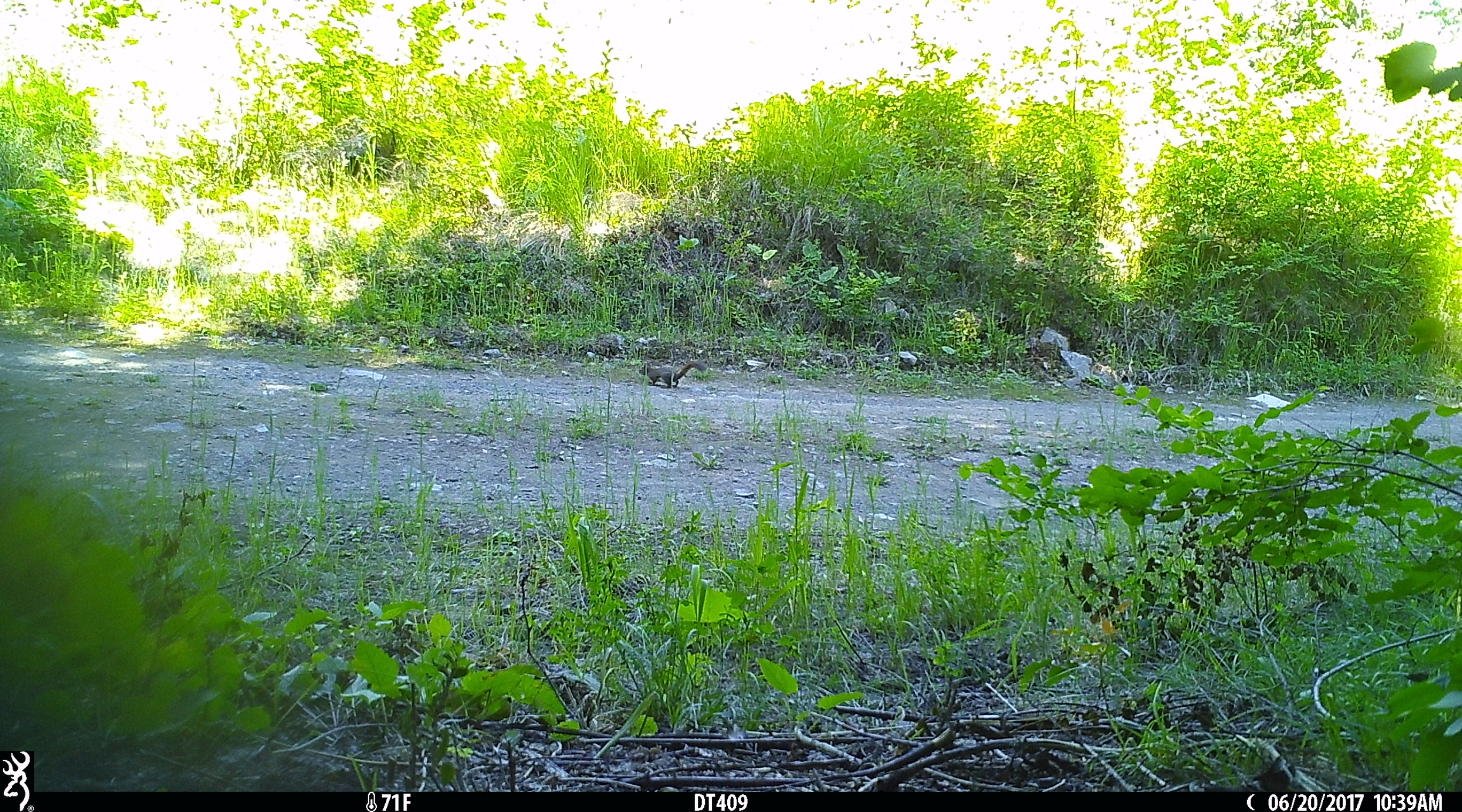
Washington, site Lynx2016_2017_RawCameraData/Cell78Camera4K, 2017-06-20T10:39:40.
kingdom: Animalia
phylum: Chordata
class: Mammalia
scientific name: Mammalia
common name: small mammal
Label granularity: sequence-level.